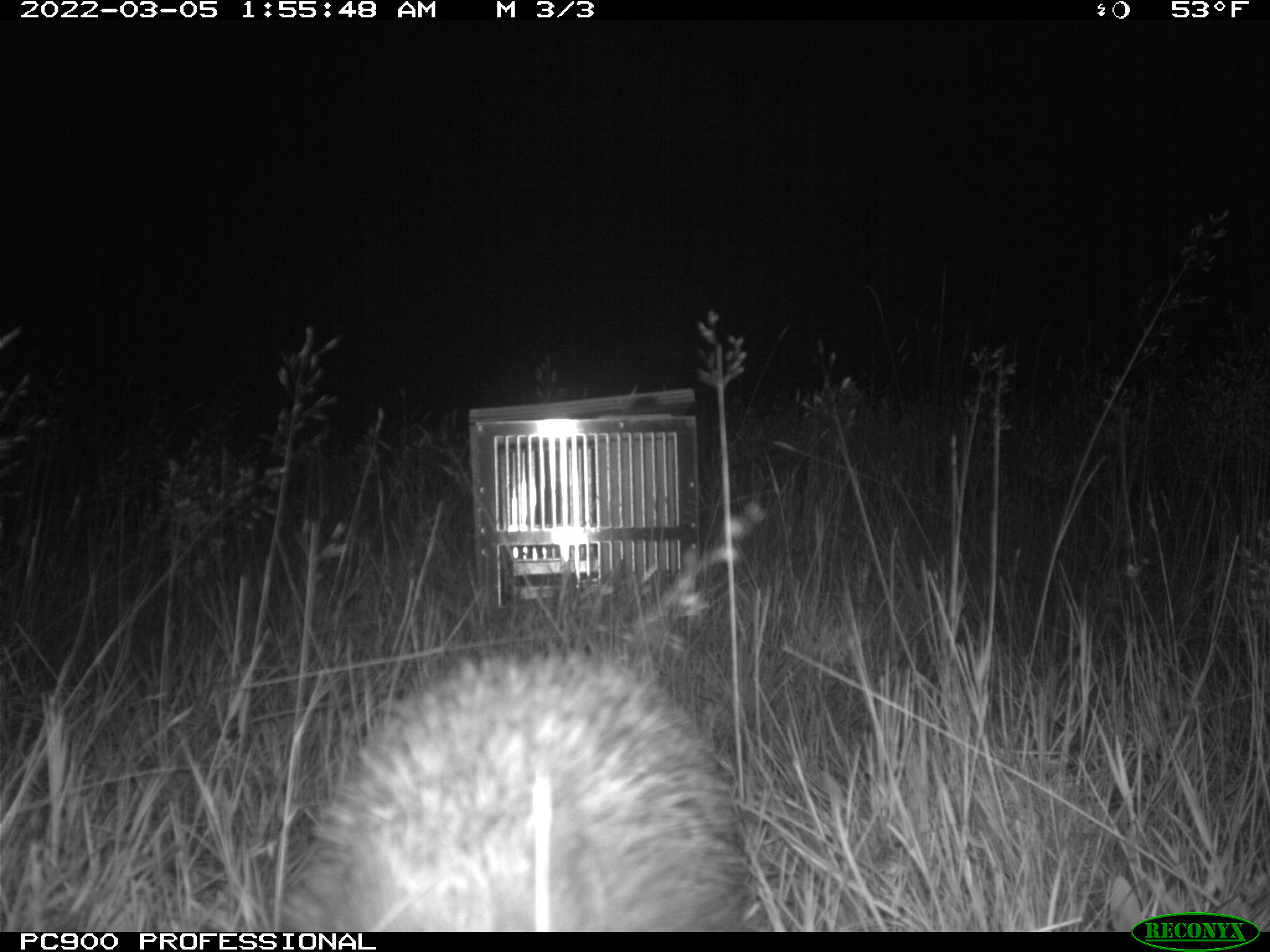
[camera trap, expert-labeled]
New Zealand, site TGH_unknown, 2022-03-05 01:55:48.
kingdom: Animalia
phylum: Chordata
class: Mammalia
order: Eulipotyphla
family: Erinaceidae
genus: Erinaceus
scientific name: Erinaceus europaeus europaeus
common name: european hedgehog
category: hedgehog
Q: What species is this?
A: Hedgehog (european hedgehog) (Erinaceus europaeus europaeus).